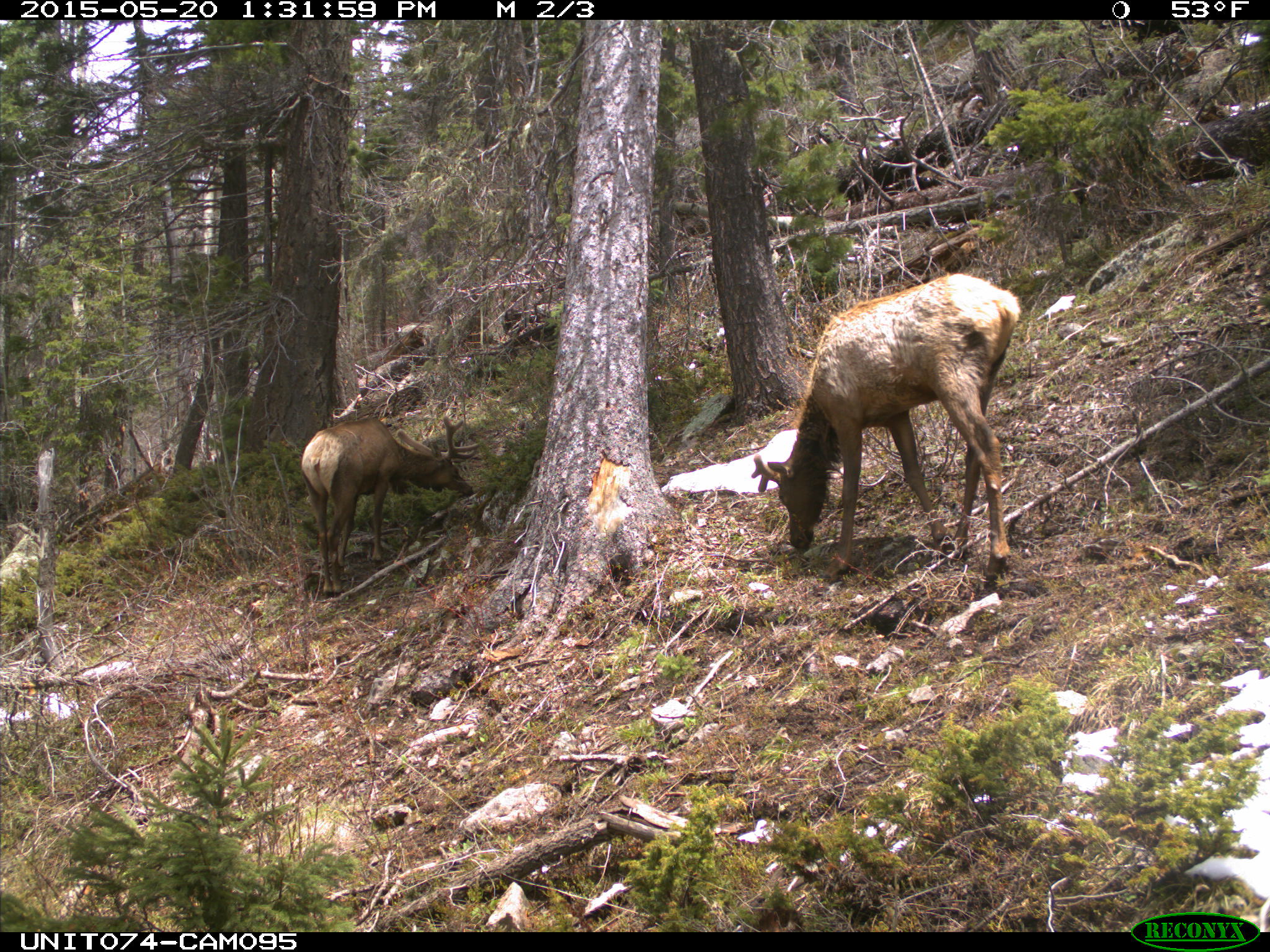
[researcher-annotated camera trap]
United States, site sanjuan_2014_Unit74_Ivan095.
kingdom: Animalia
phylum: Chordata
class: Mammalia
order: Artiodactyla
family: Cervidae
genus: Cervus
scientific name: Cervus elaphus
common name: red deer